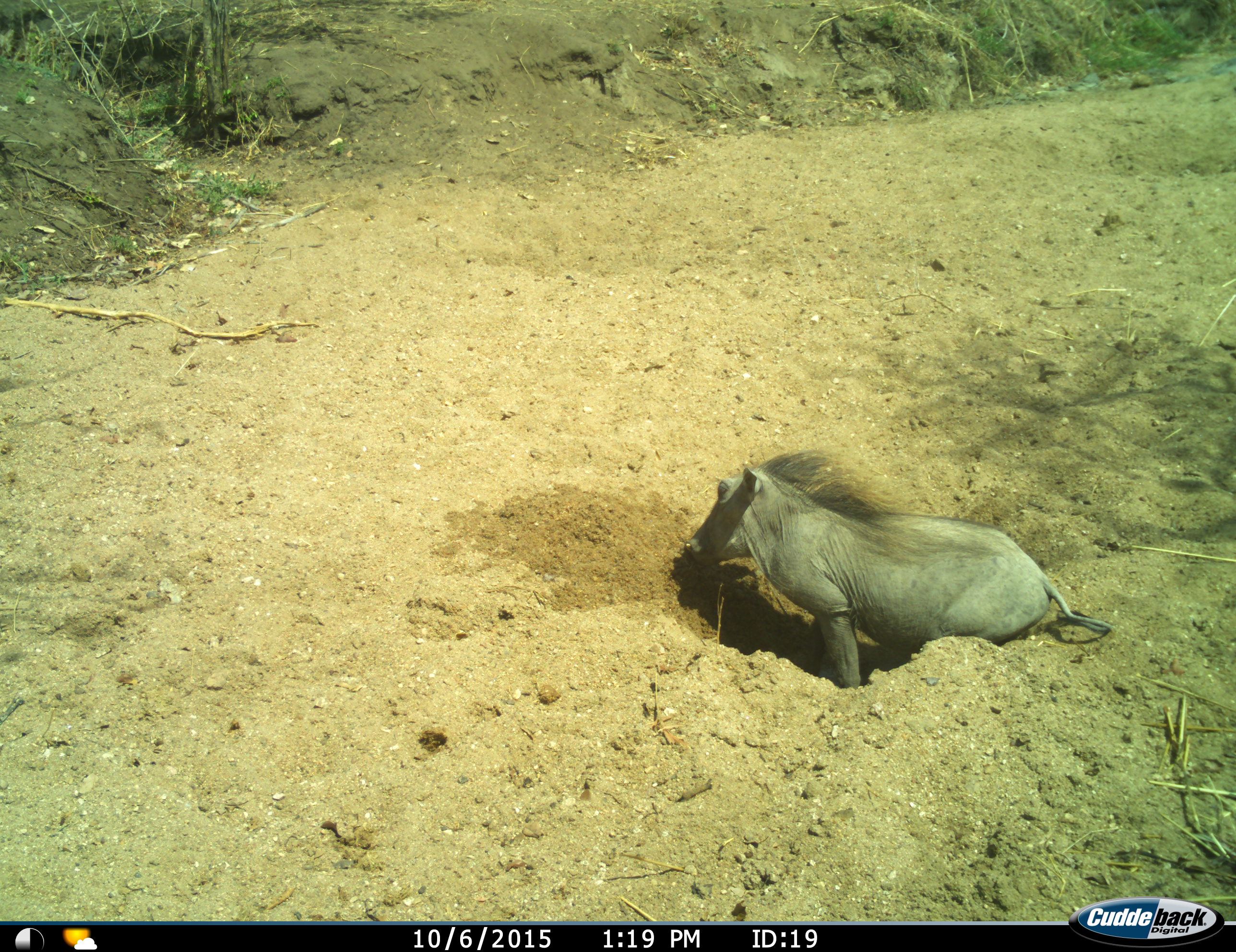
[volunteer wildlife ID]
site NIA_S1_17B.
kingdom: Animalia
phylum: Chordata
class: Mammalia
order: Artiodactyla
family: Suidae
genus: Phacochoerus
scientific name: Phacochoerus africanus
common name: warthog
Warthog (Phacochoerus africanus), count 1. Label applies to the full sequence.